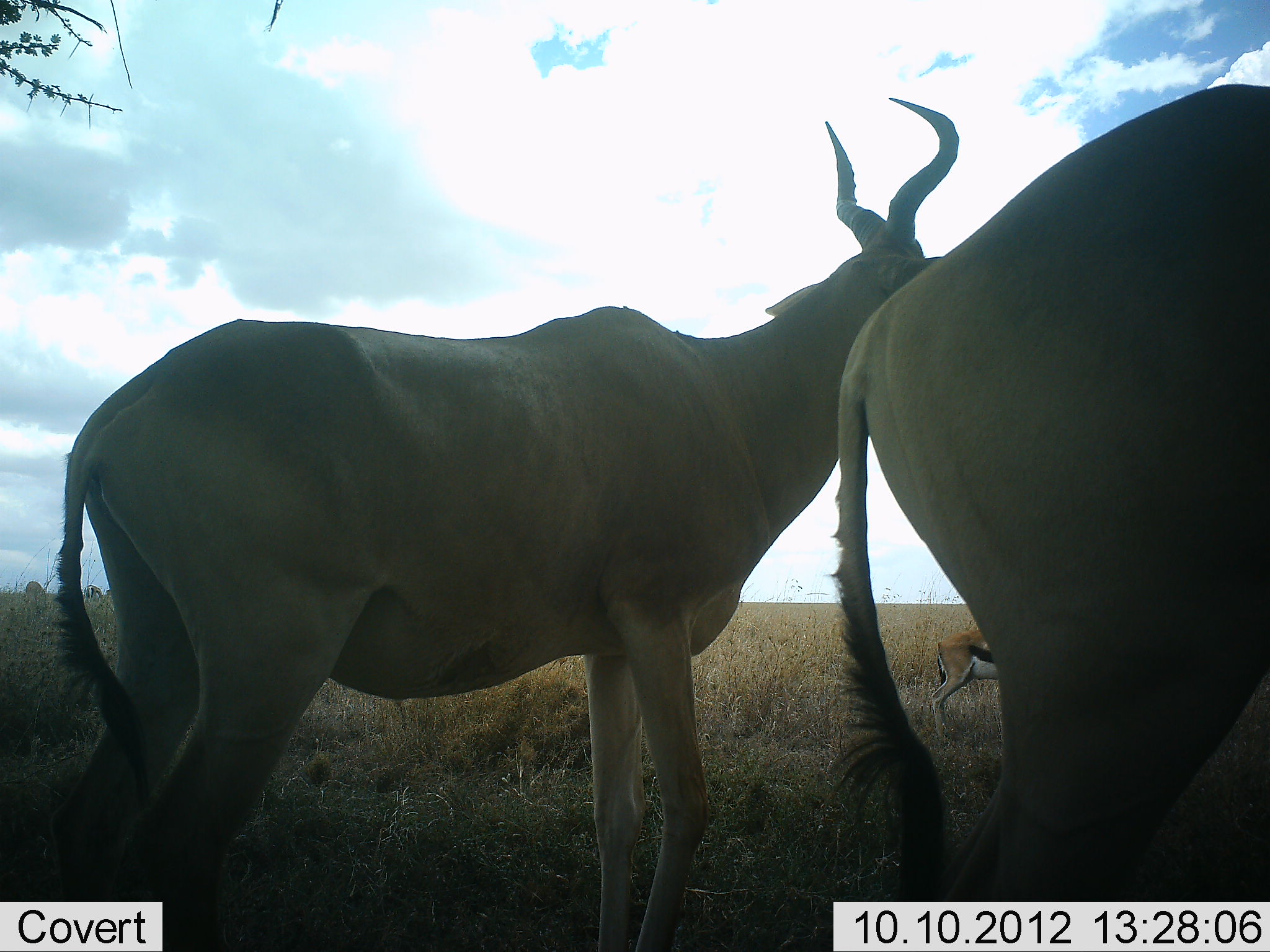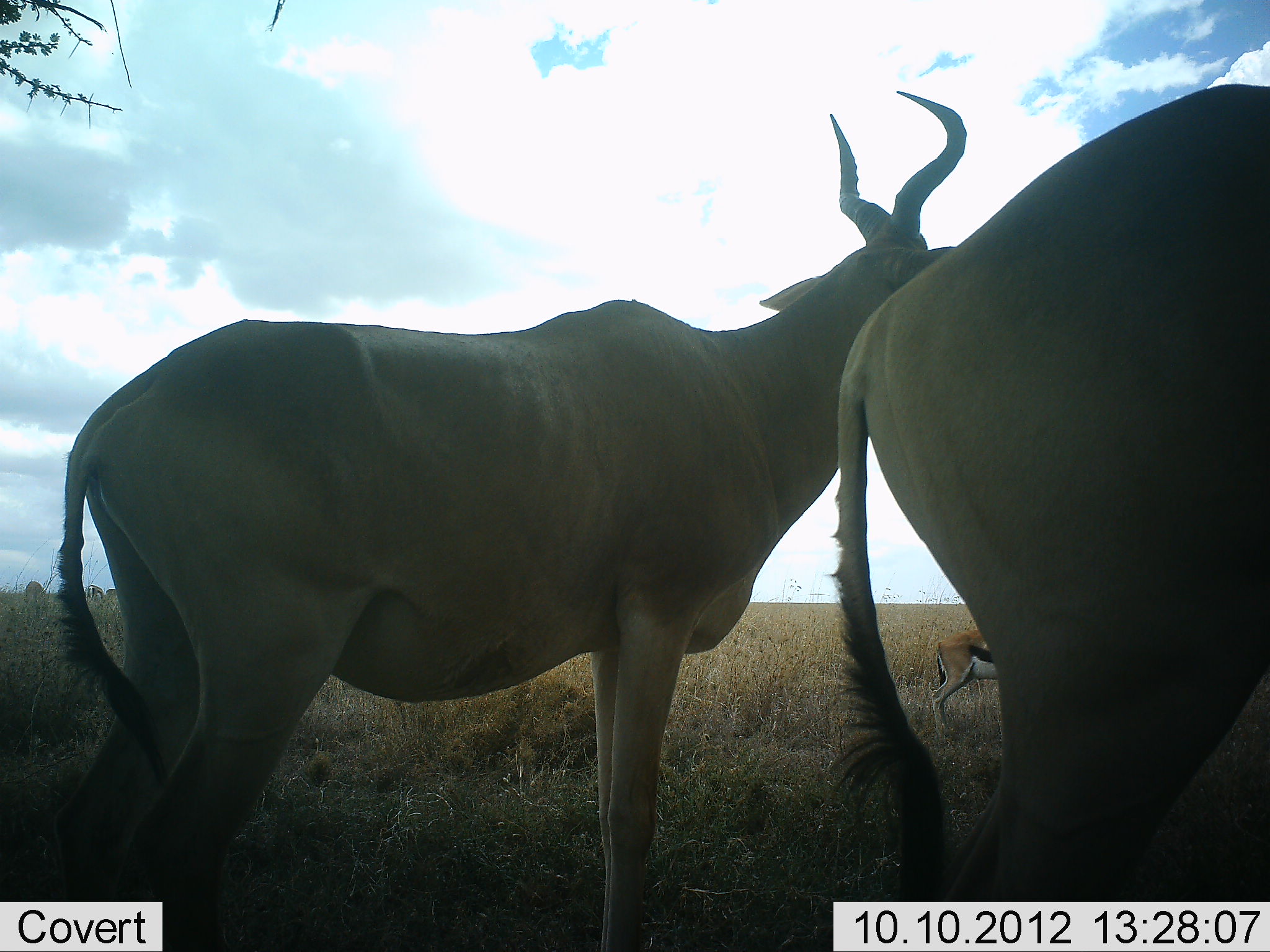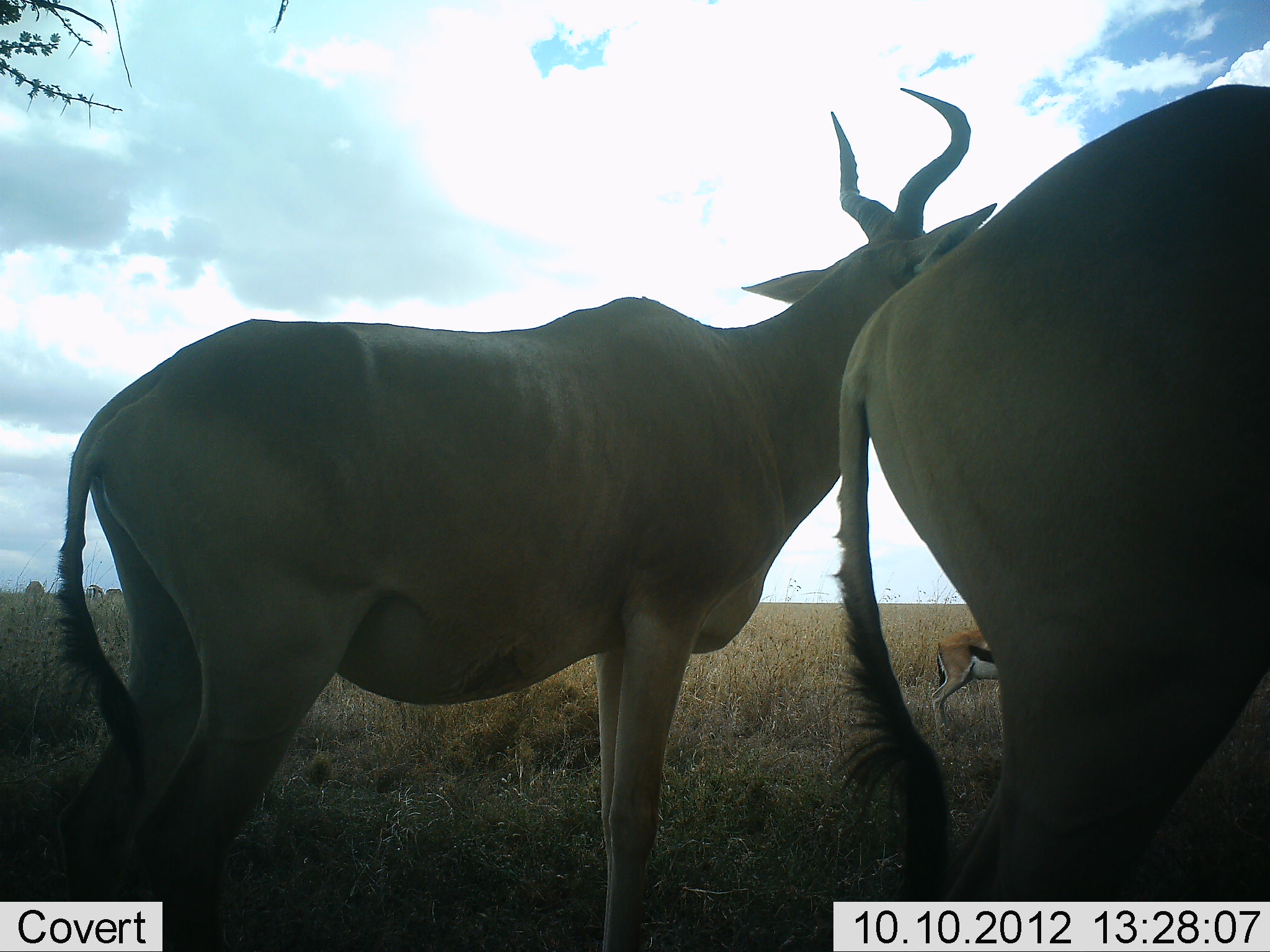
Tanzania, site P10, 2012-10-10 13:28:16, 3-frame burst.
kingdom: Animalia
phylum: Chordata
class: Mammalia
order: Artiodactyla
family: Bovidae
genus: Eudorcas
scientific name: Eudorcas thomsonii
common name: thomson's gazelle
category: gazellethomsons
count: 1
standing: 80%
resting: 0%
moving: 0%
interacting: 0%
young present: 0%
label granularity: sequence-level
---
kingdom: Animalia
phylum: Chordata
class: Mammalia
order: Artiodactyla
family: Bovidae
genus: Alcelaphus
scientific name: Alcelaphus buselaphus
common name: hartebeest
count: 2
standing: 100%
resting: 0%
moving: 0%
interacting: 0%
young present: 0%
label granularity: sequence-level